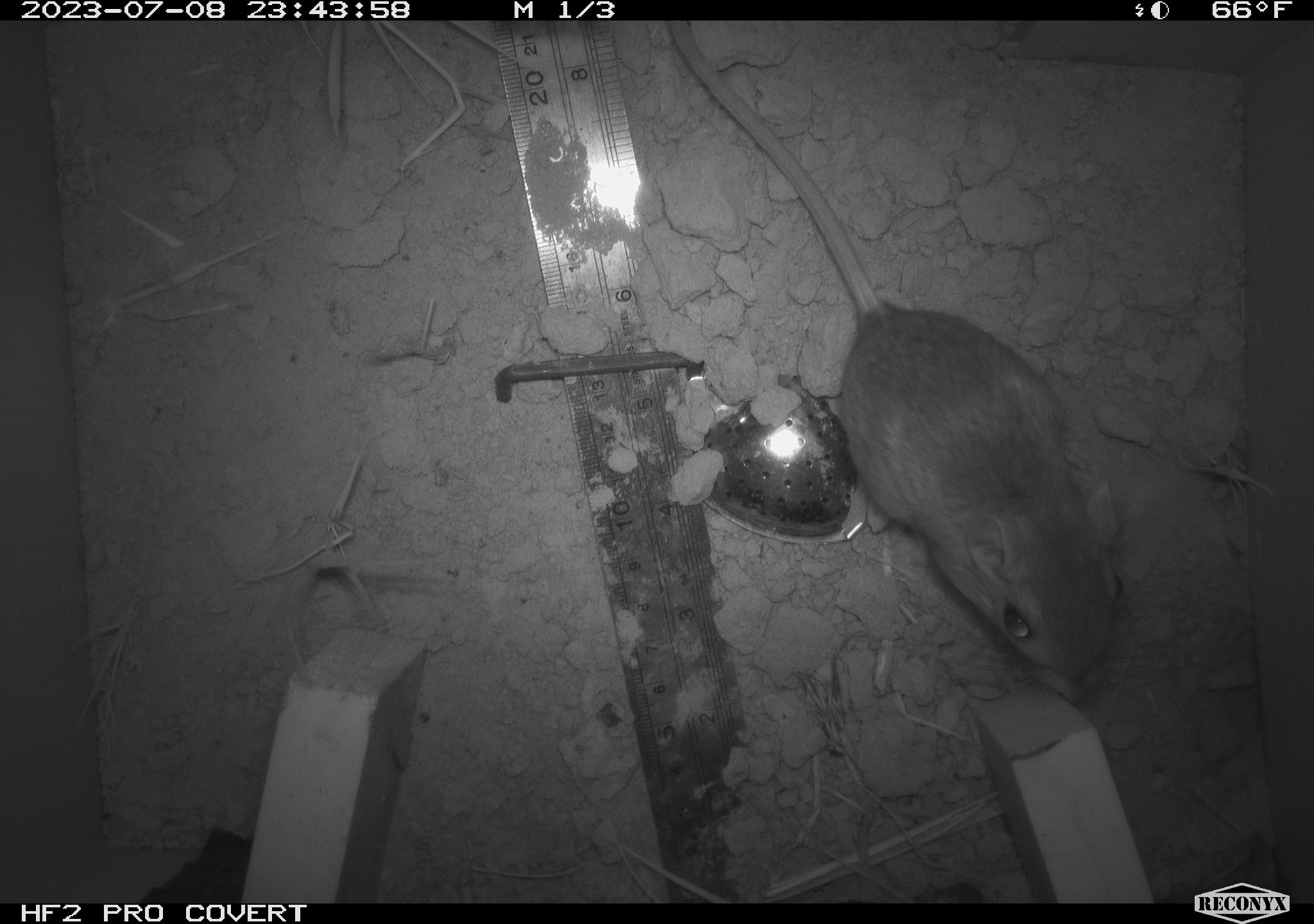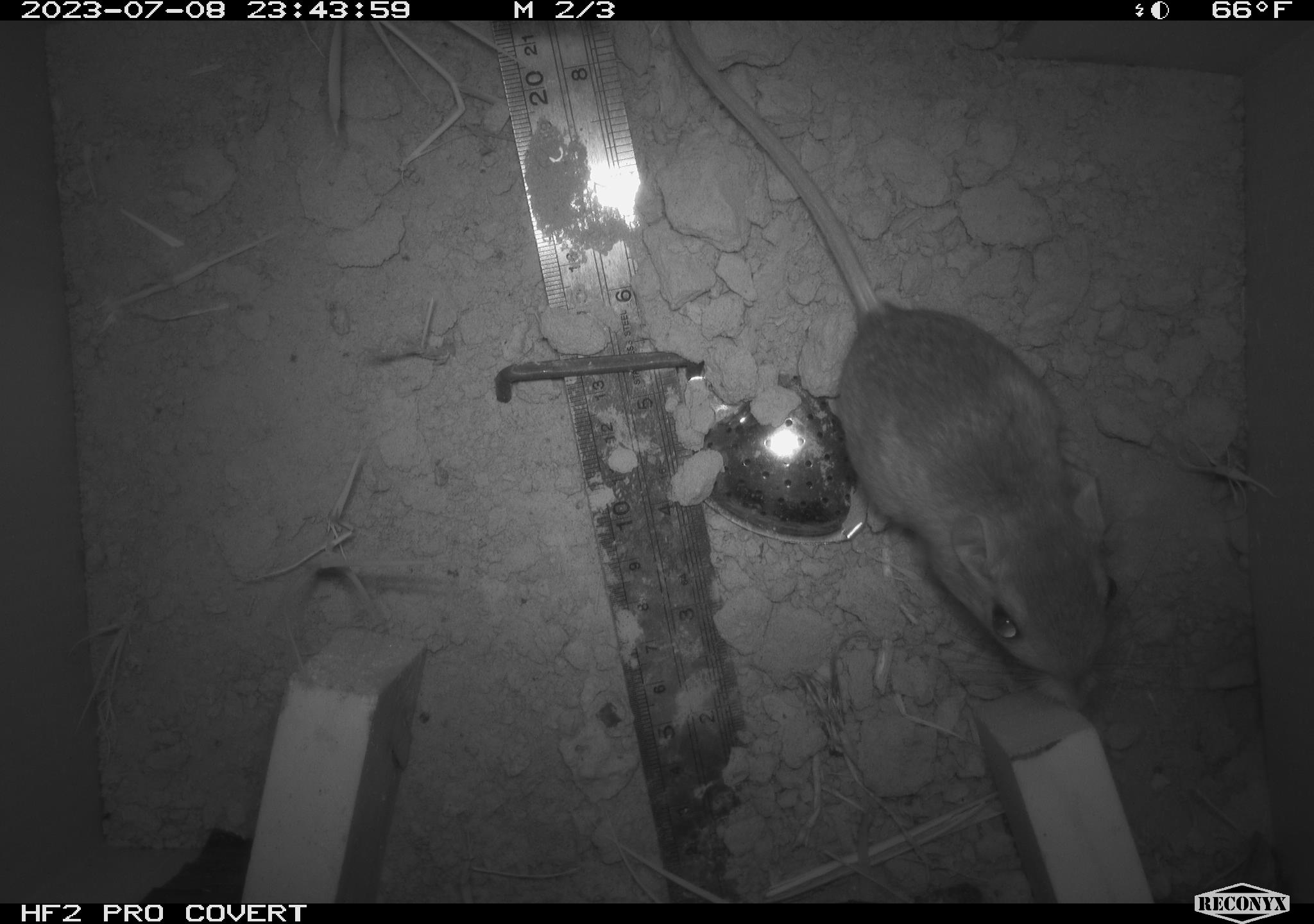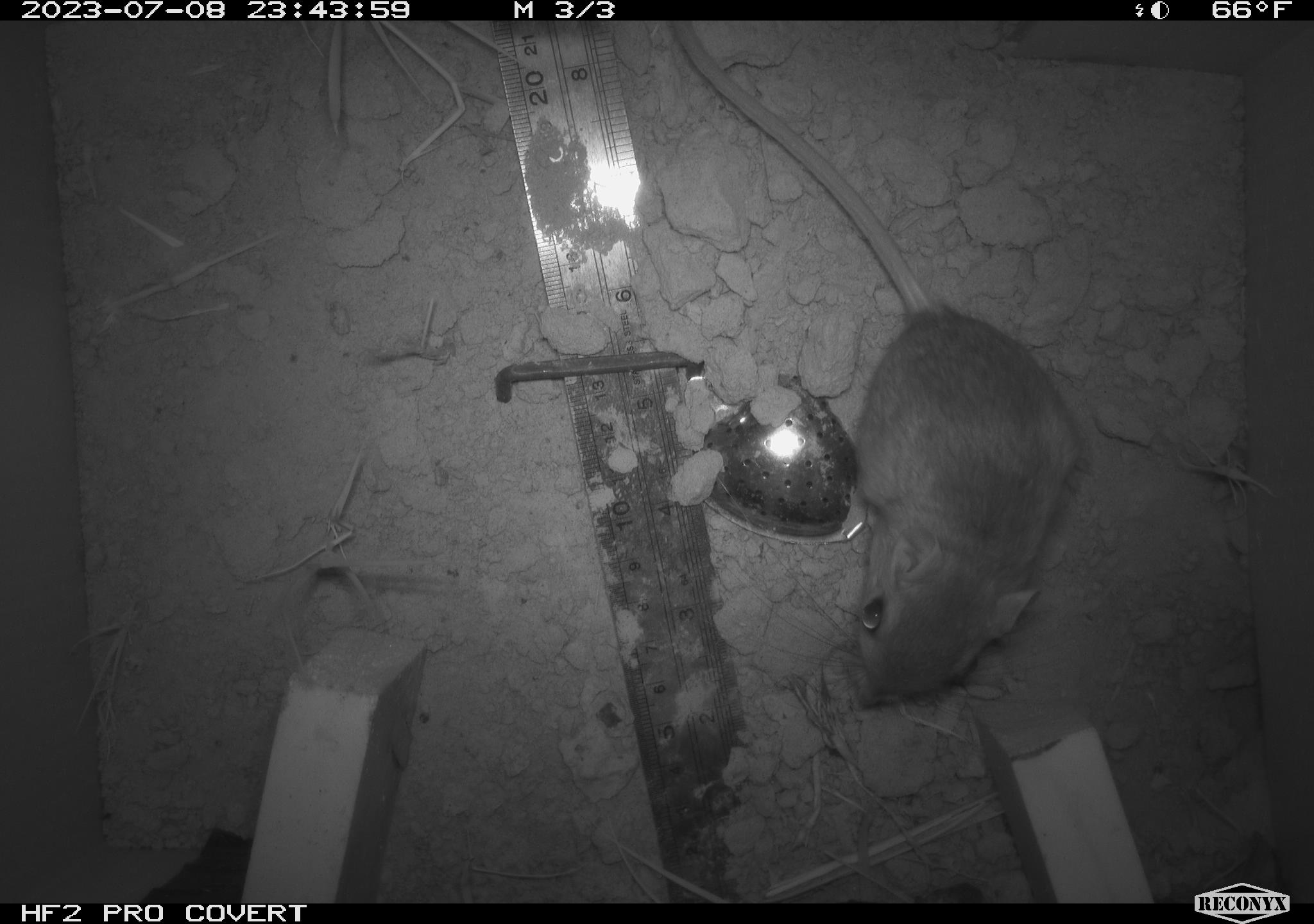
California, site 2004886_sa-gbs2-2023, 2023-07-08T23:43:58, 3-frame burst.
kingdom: Animalia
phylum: Chordata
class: Mammalia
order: Rodentia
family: Heteromyidae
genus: Dipodomys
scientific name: Dipodomys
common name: kangaroo rats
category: dipodomys species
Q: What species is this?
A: Dipodomys species (kangaroo rats) (Dipodomys).